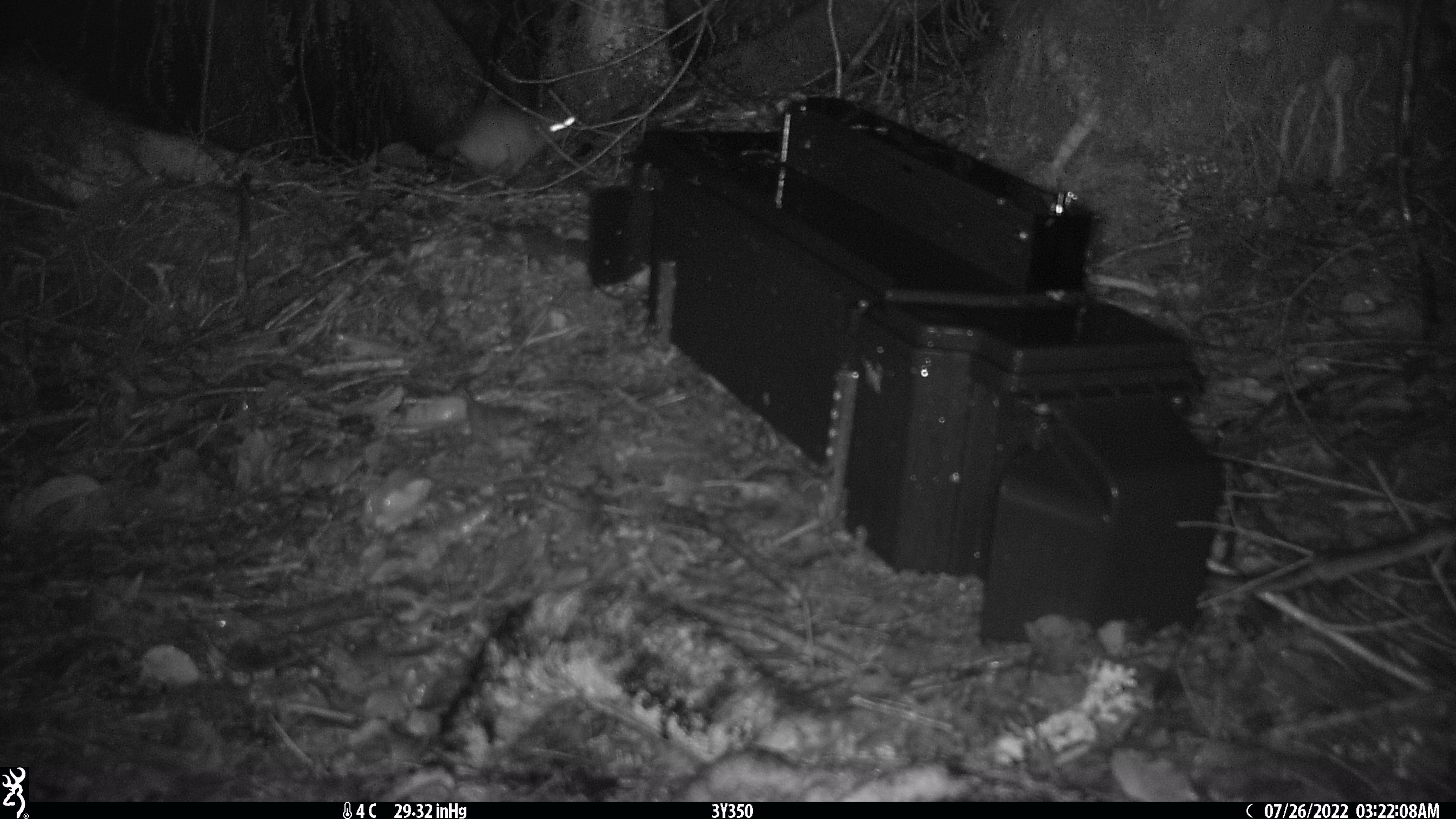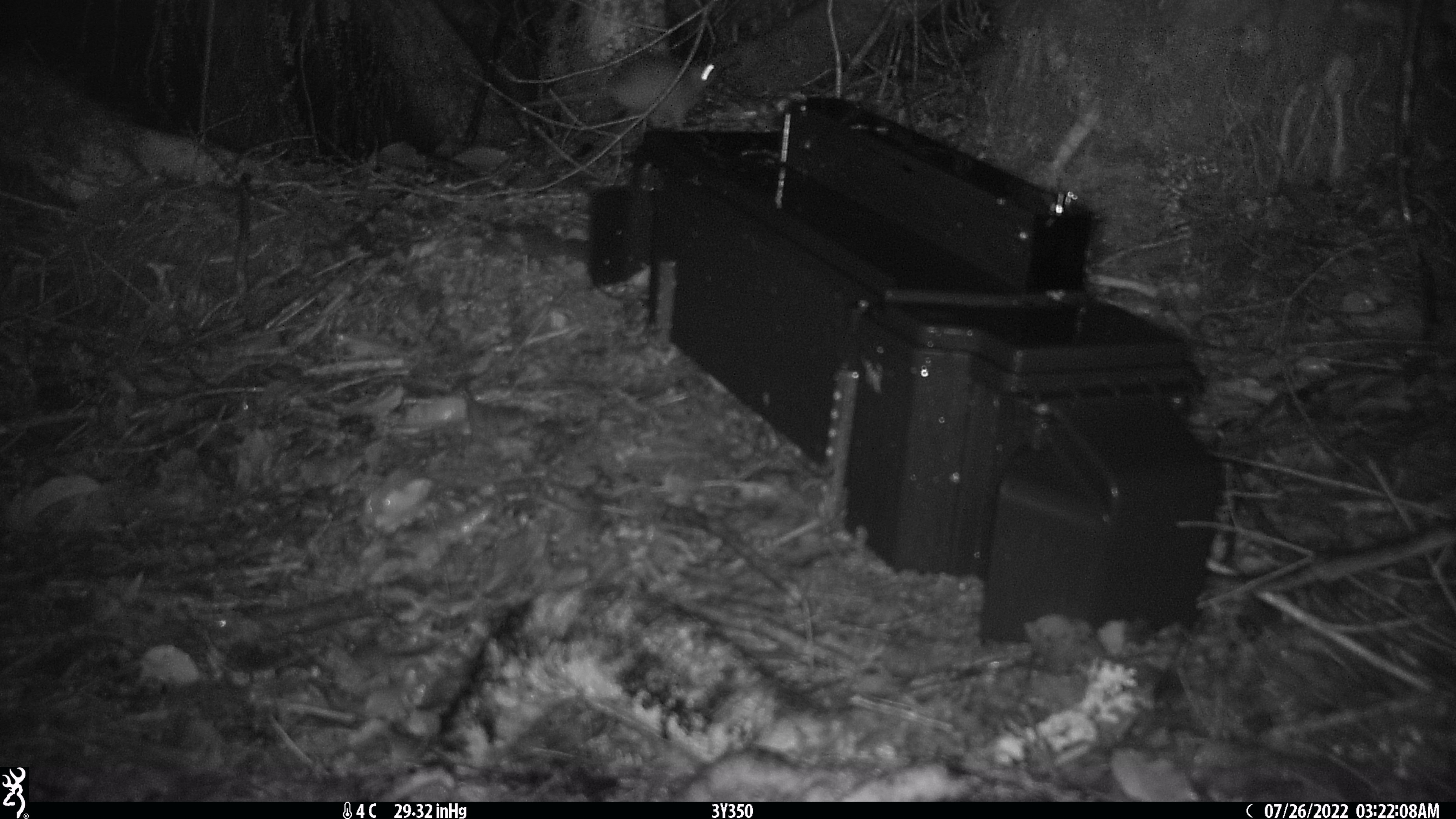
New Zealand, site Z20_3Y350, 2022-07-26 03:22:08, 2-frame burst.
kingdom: Animalia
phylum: Chordata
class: Mammalia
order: Rodentia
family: Muridae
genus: Rattus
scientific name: Rattus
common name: rat